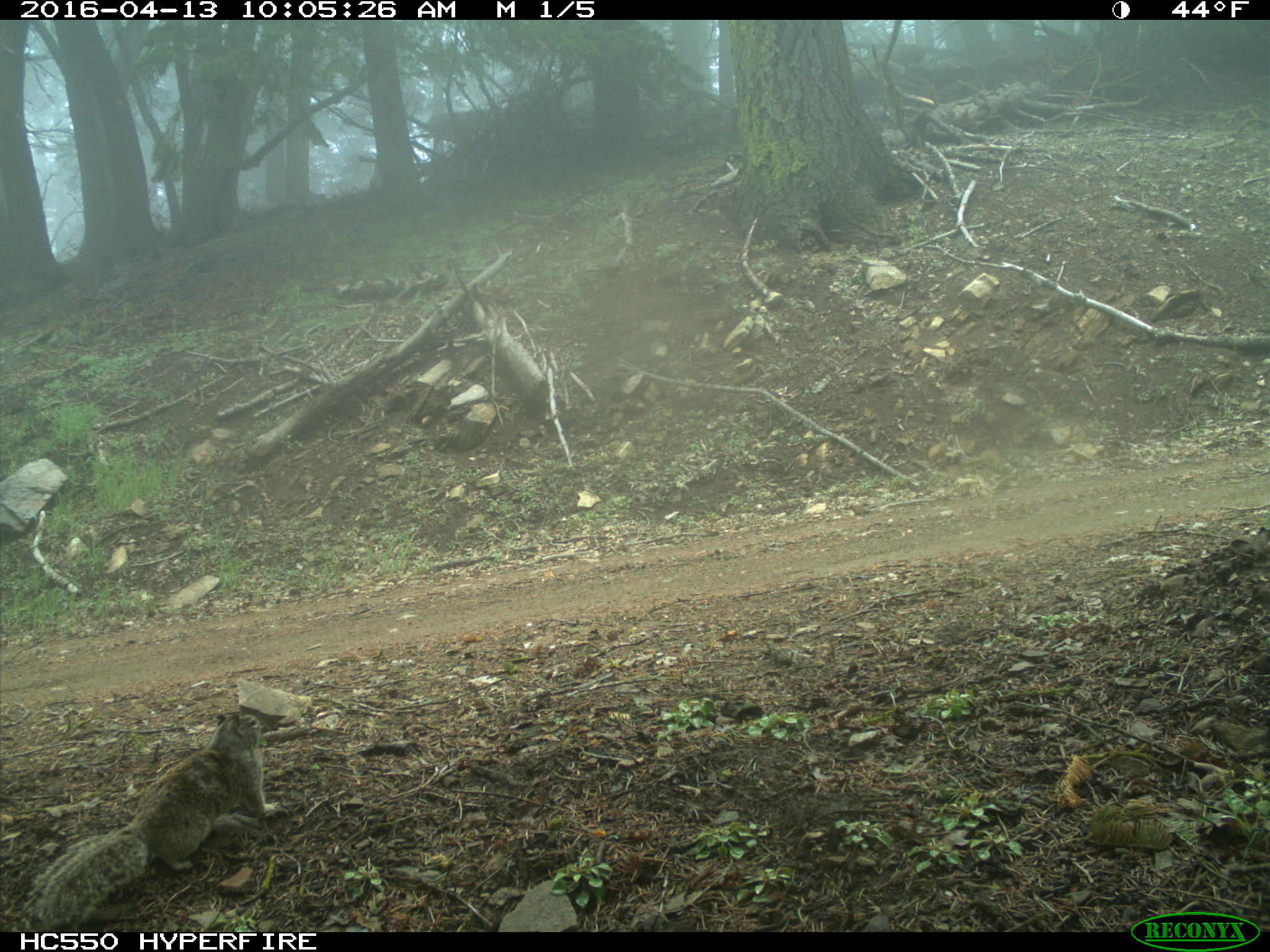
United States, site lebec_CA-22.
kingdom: Animalia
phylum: Chordata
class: Mammalia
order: Rodentia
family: Sciuridae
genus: Otospermophilus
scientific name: Otospermophilus beecheyi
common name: california ground squirrel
Otospermophilus beecheyi (california ground squirrel).